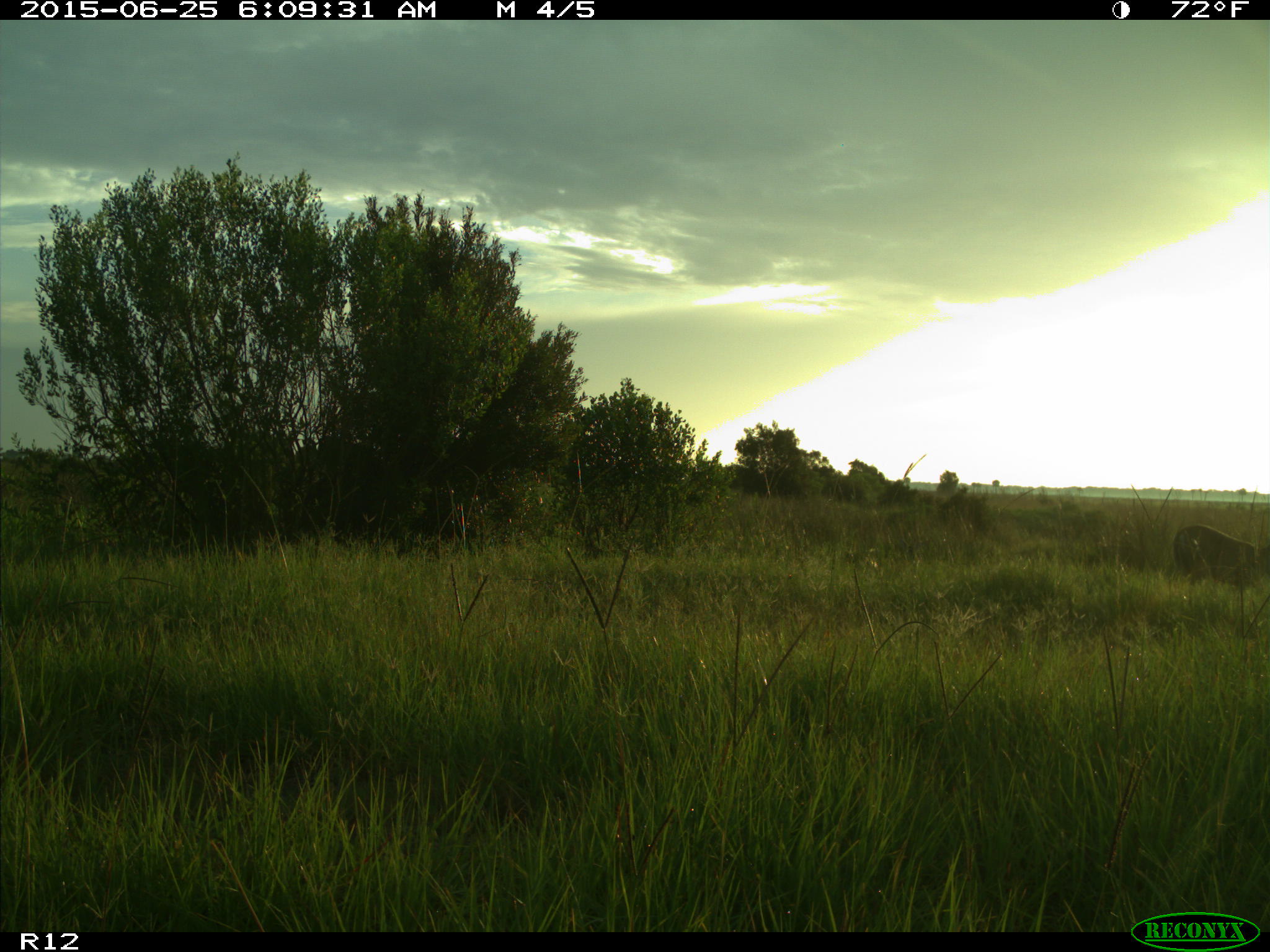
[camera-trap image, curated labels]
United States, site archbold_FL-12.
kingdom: Animalia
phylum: Chordata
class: Mammalia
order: Artiodactyla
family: Cervidae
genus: Odocoileus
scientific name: Odocoileus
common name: deer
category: unidentified deer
Unidentified deer (deer) (Odocoileus).